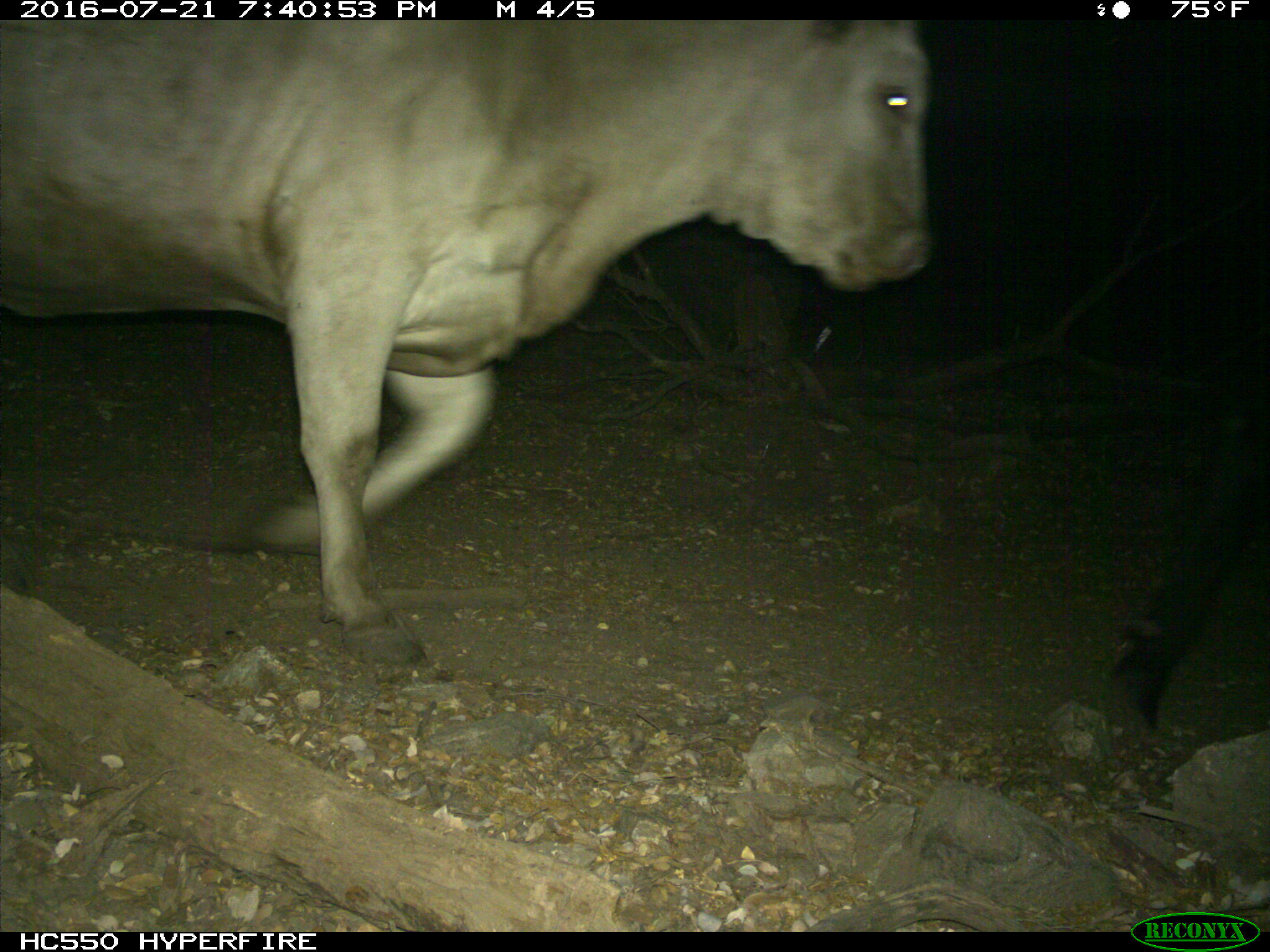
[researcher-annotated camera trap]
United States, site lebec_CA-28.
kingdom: Animalia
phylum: Chordata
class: Mammalia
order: Artiodactyla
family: Bovidae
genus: Bos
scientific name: Bos taurus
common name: domestic cow